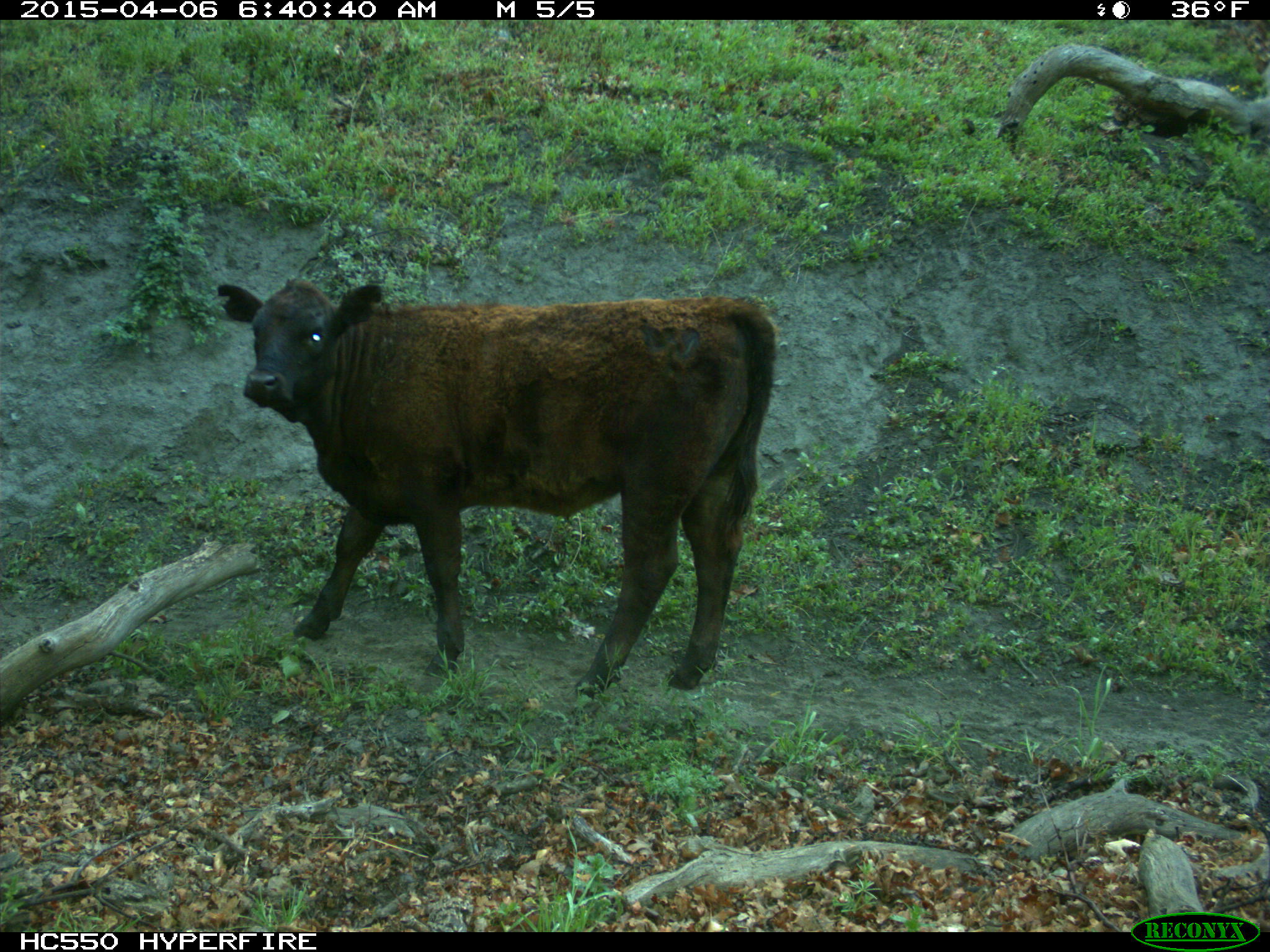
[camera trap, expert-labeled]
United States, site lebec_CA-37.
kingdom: Animalia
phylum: Chordata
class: Mammalia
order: Artiodactyla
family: Bovidae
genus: Bos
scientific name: Bos taurus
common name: domestic cow